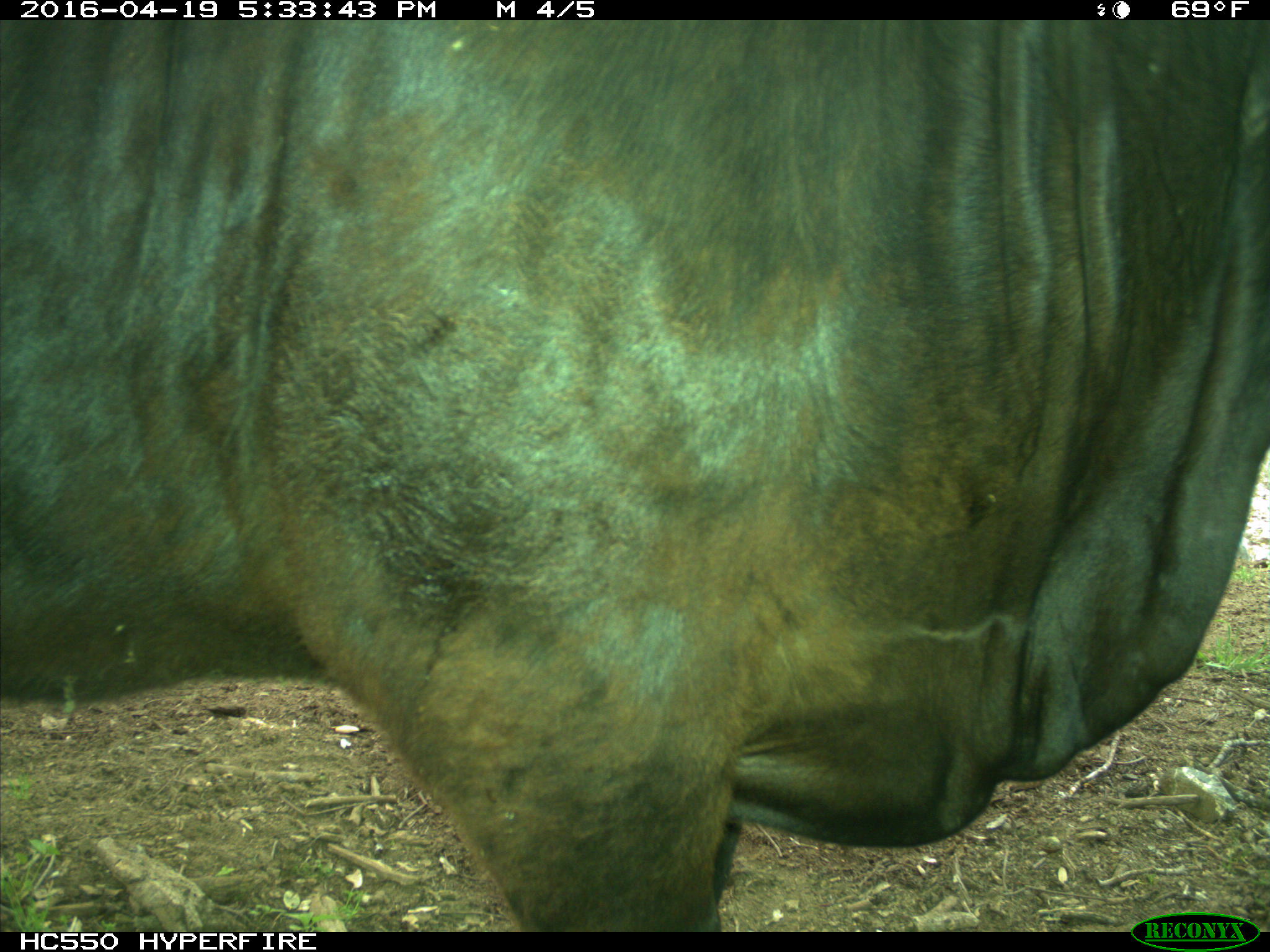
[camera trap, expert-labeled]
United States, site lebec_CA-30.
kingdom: Animalia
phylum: Chordata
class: Mammalia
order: Artiodactyla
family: Bovidae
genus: Bos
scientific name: Bos taurus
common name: domestic cow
Bos taurus (domestic cow).